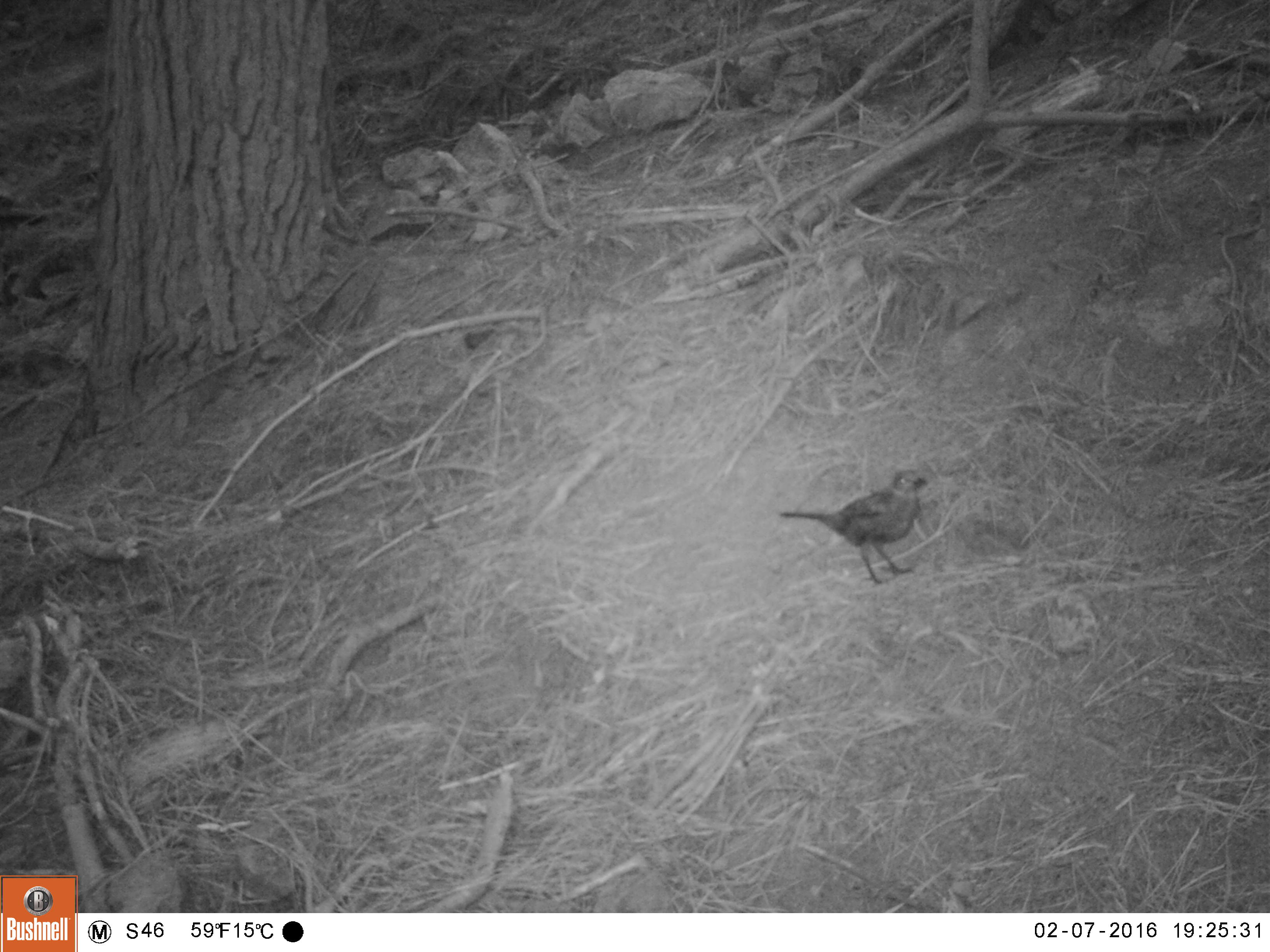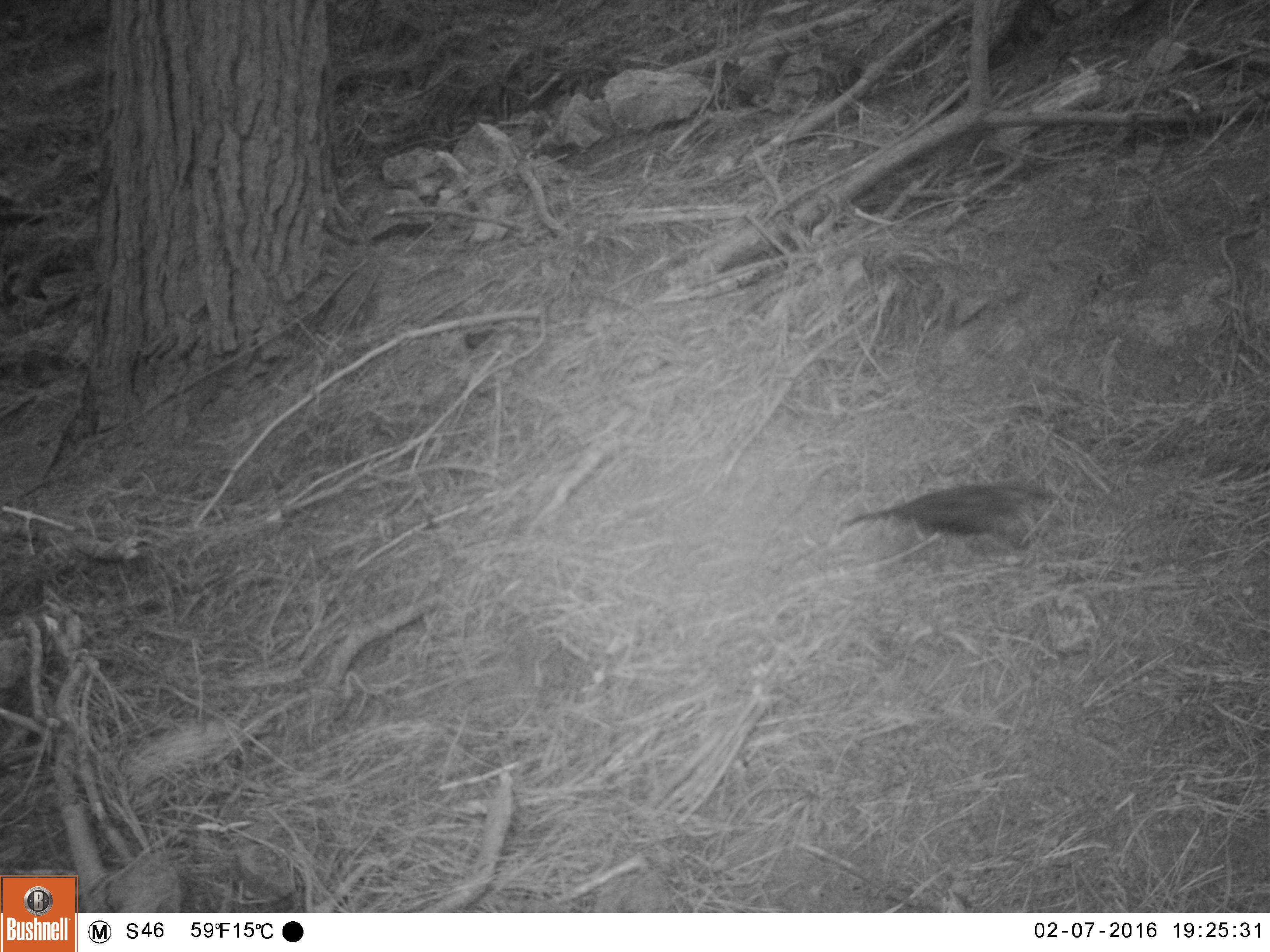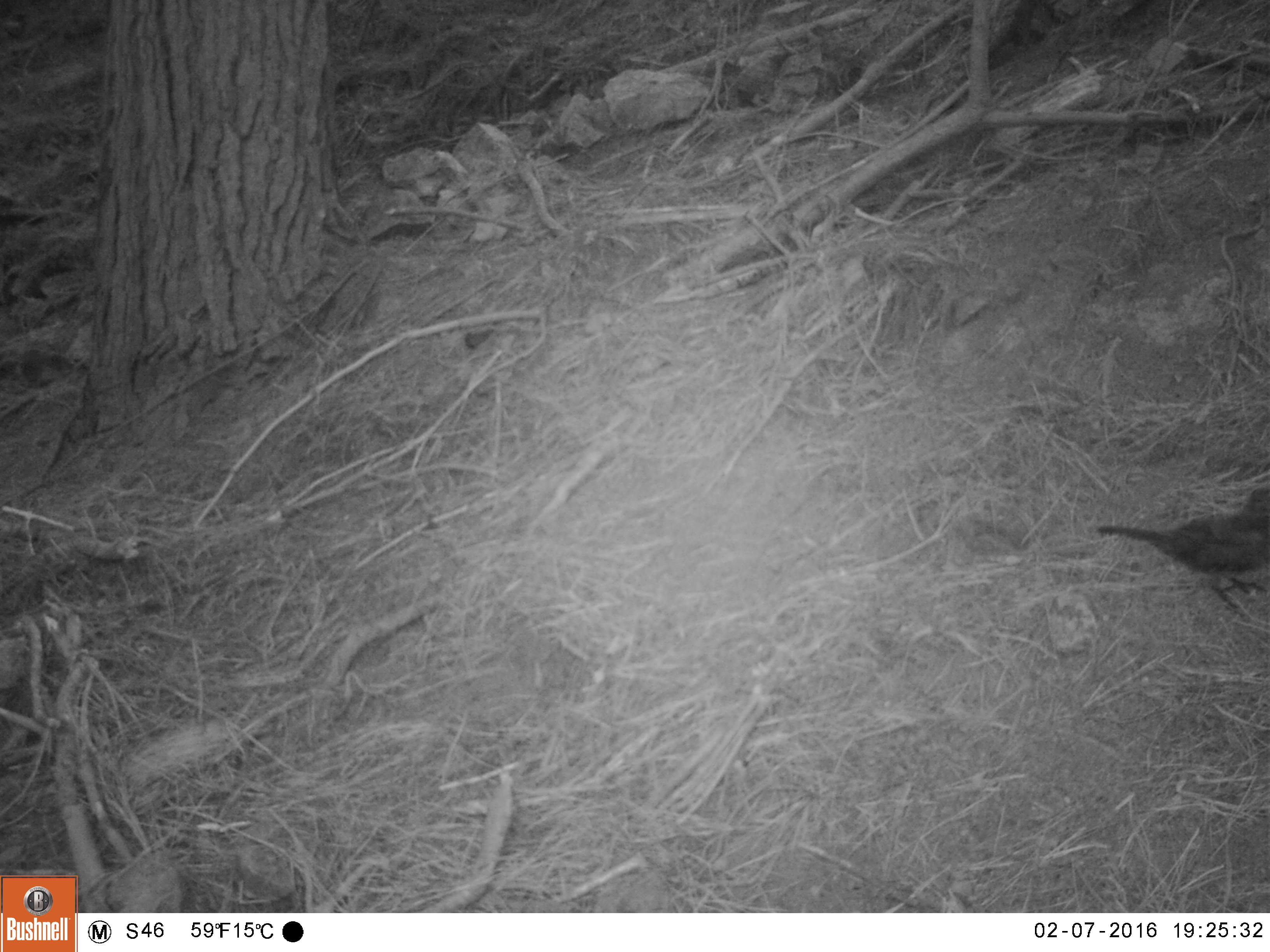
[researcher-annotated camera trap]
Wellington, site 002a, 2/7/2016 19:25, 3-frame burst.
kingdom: Animalia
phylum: Chordata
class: Aves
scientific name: Aves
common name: bird